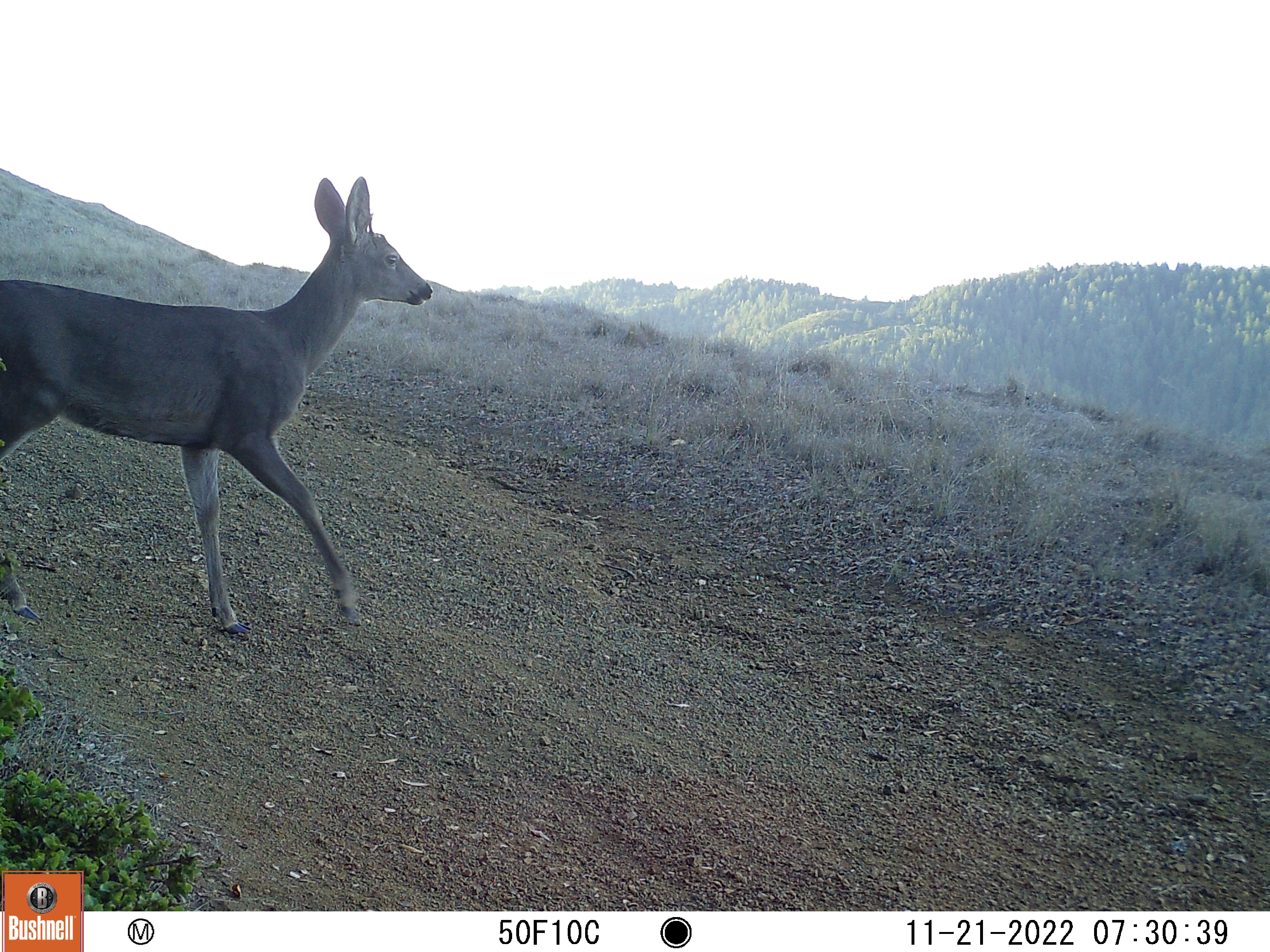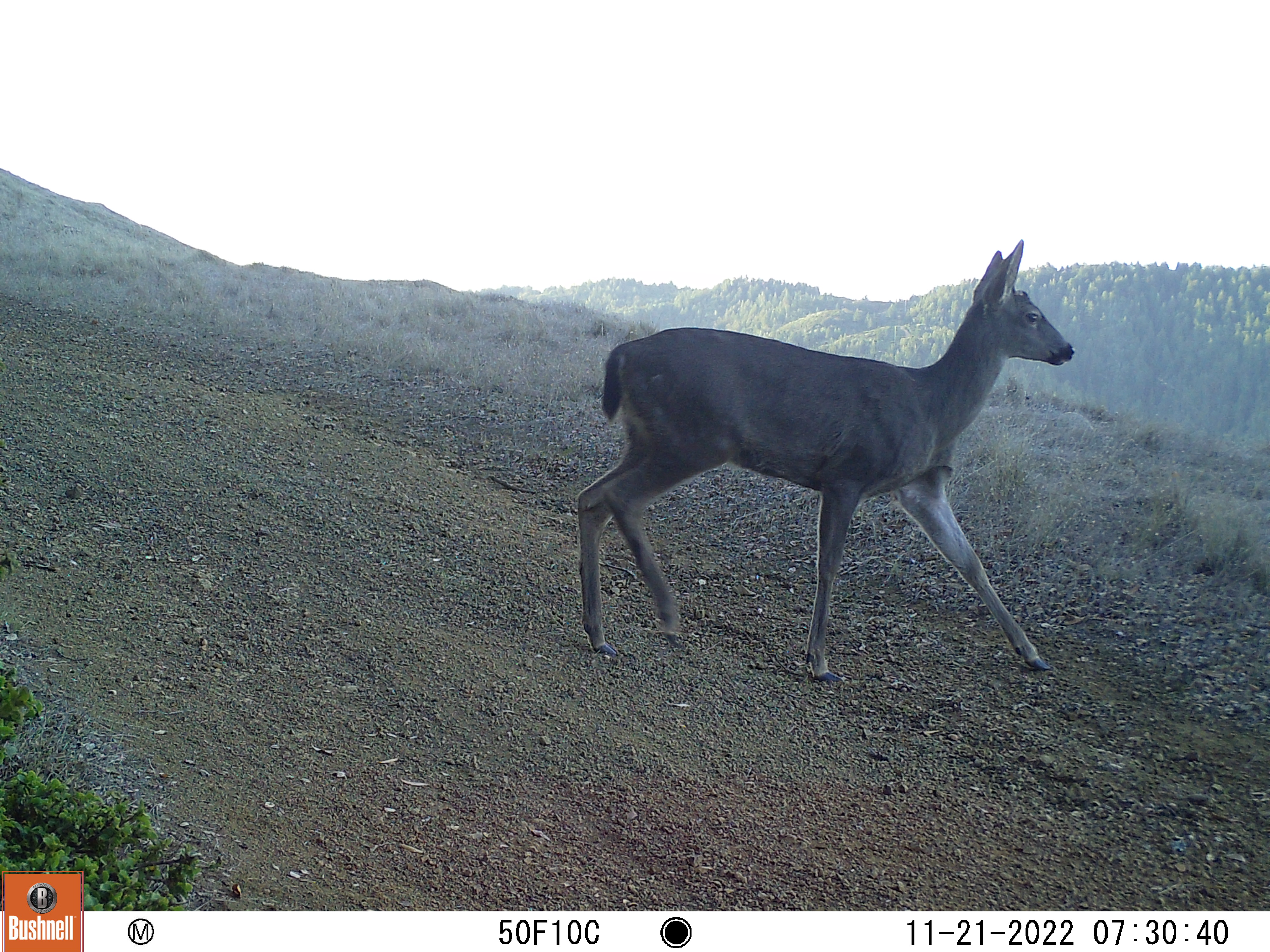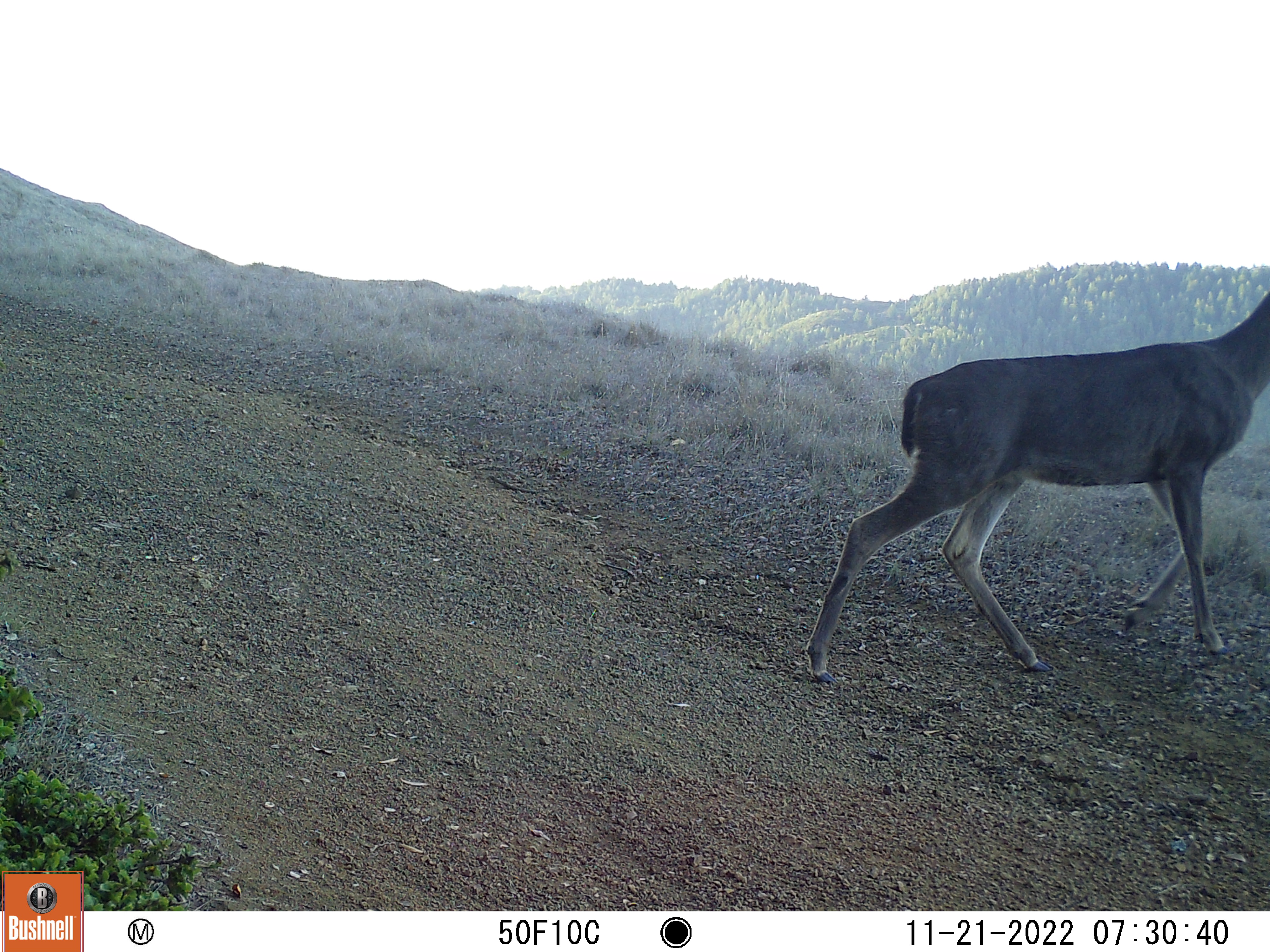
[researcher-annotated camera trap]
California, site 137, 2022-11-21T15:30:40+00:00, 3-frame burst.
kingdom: Animalia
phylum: Chordata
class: Mammalia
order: Artiodactyla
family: Cervidae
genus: Odocoileus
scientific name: Odocoileus hemionus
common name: mule deer